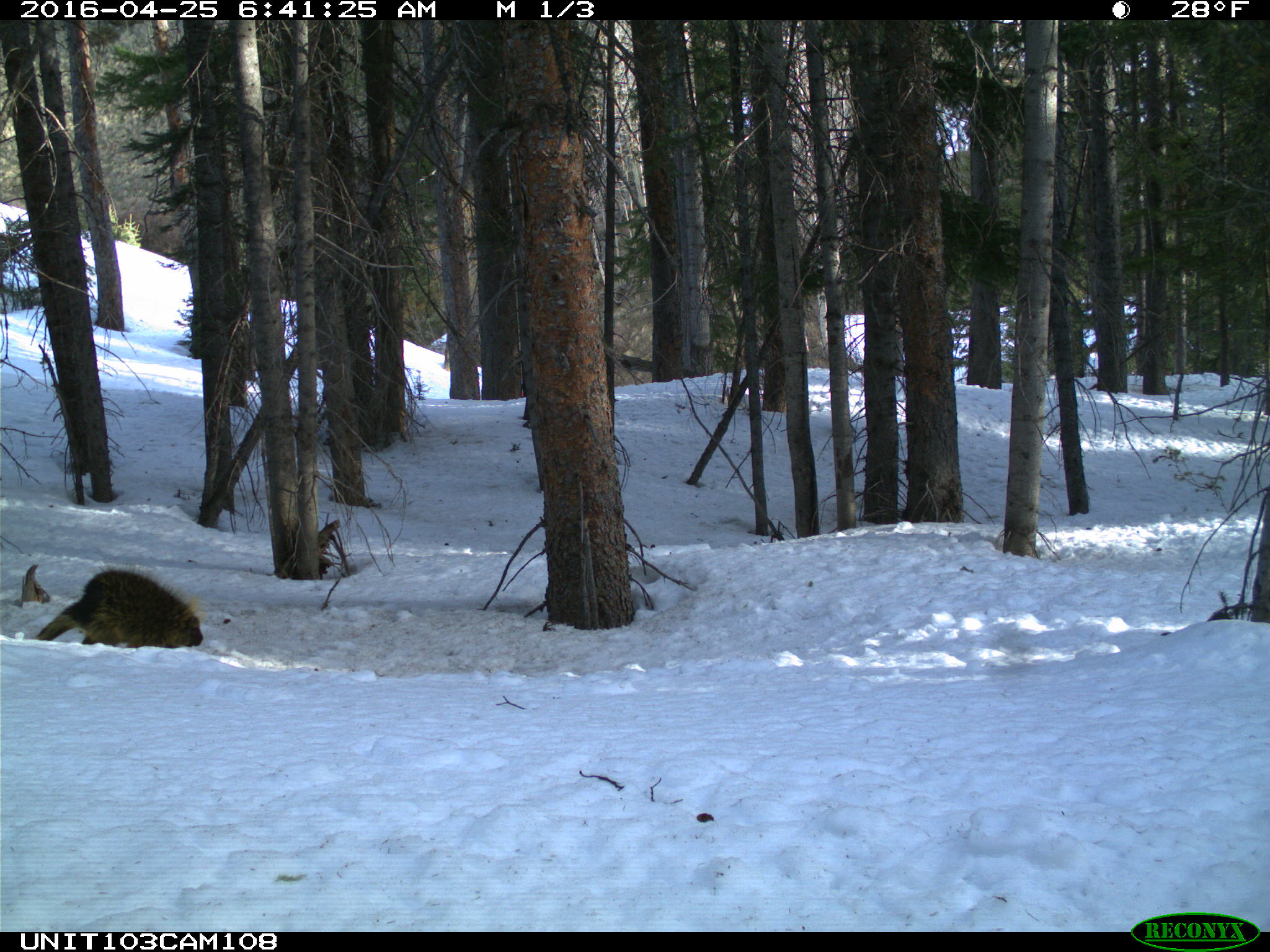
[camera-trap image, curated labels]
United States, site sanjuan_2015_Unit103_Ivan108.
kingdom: Animalia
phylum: Chordata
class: Mammalia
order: Rodentia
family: Erethizontidae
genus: Erethizon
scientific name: Erethizon dorsatum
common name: north american porcupine